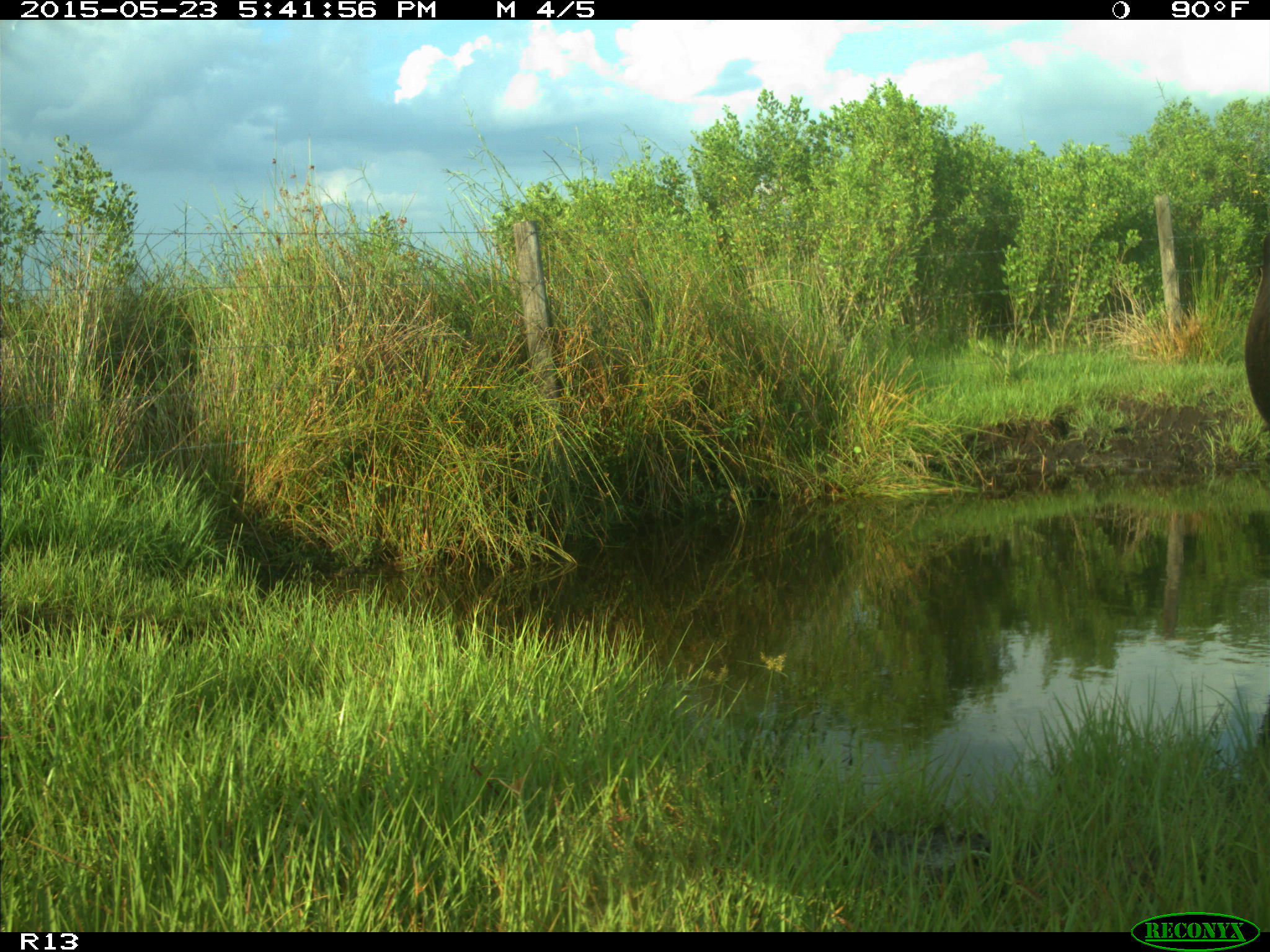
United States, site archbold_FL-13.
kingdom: Animalia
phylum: Chordata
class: Mammalia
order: Artiodactyla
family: Bovidae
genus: Bos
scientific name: Bos taurus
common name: domestic cow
Bos taurus (domestic cow).